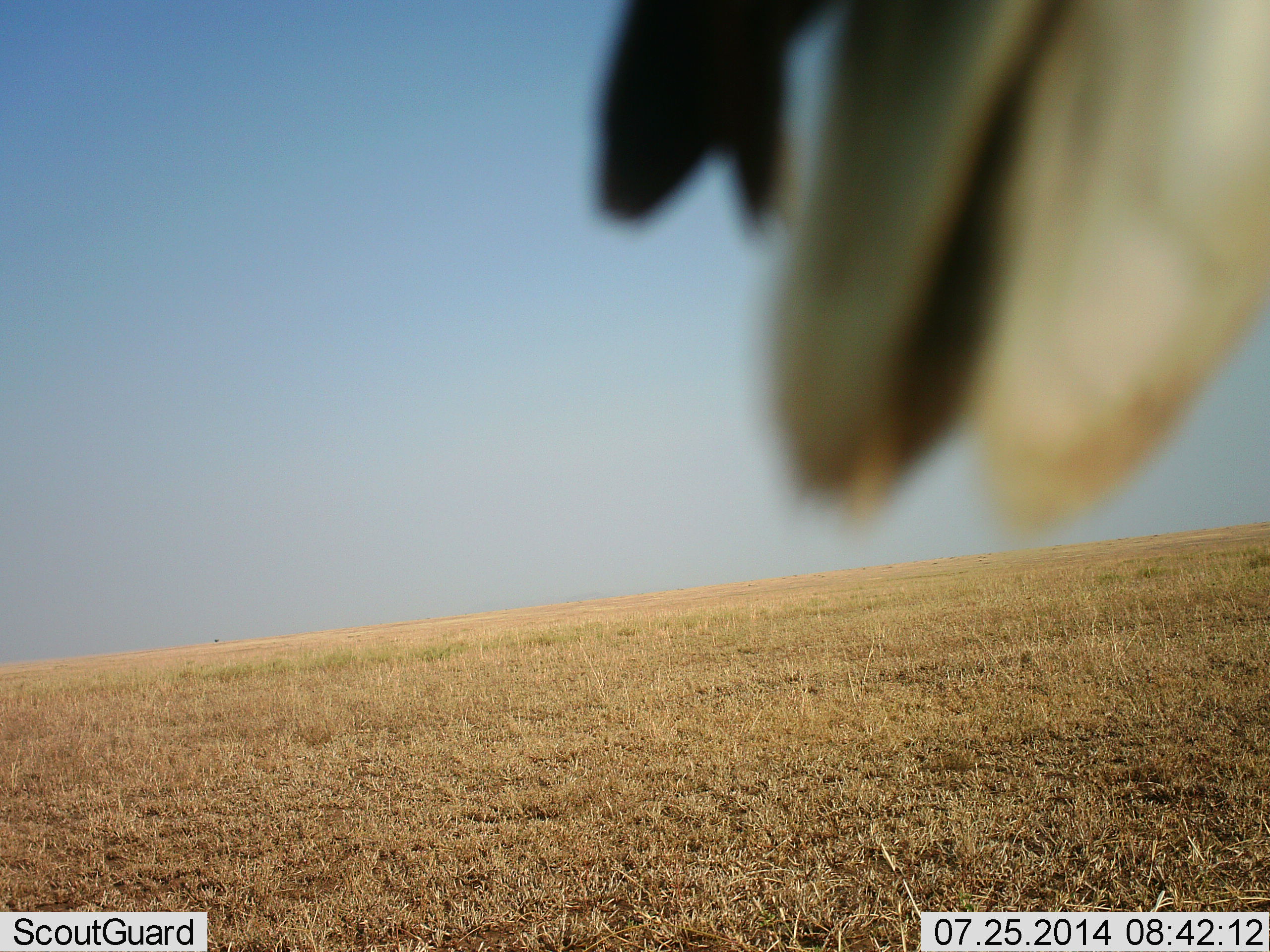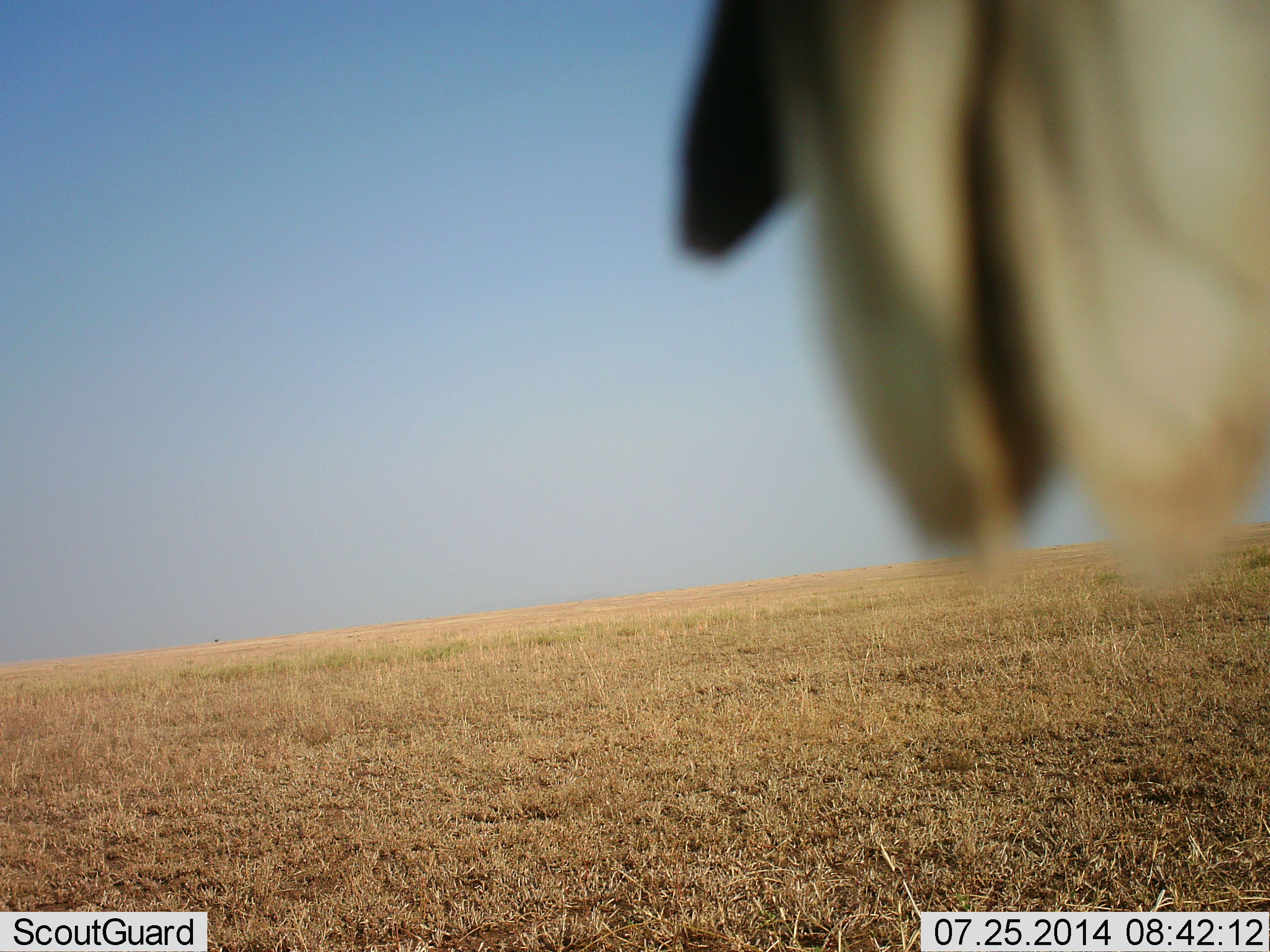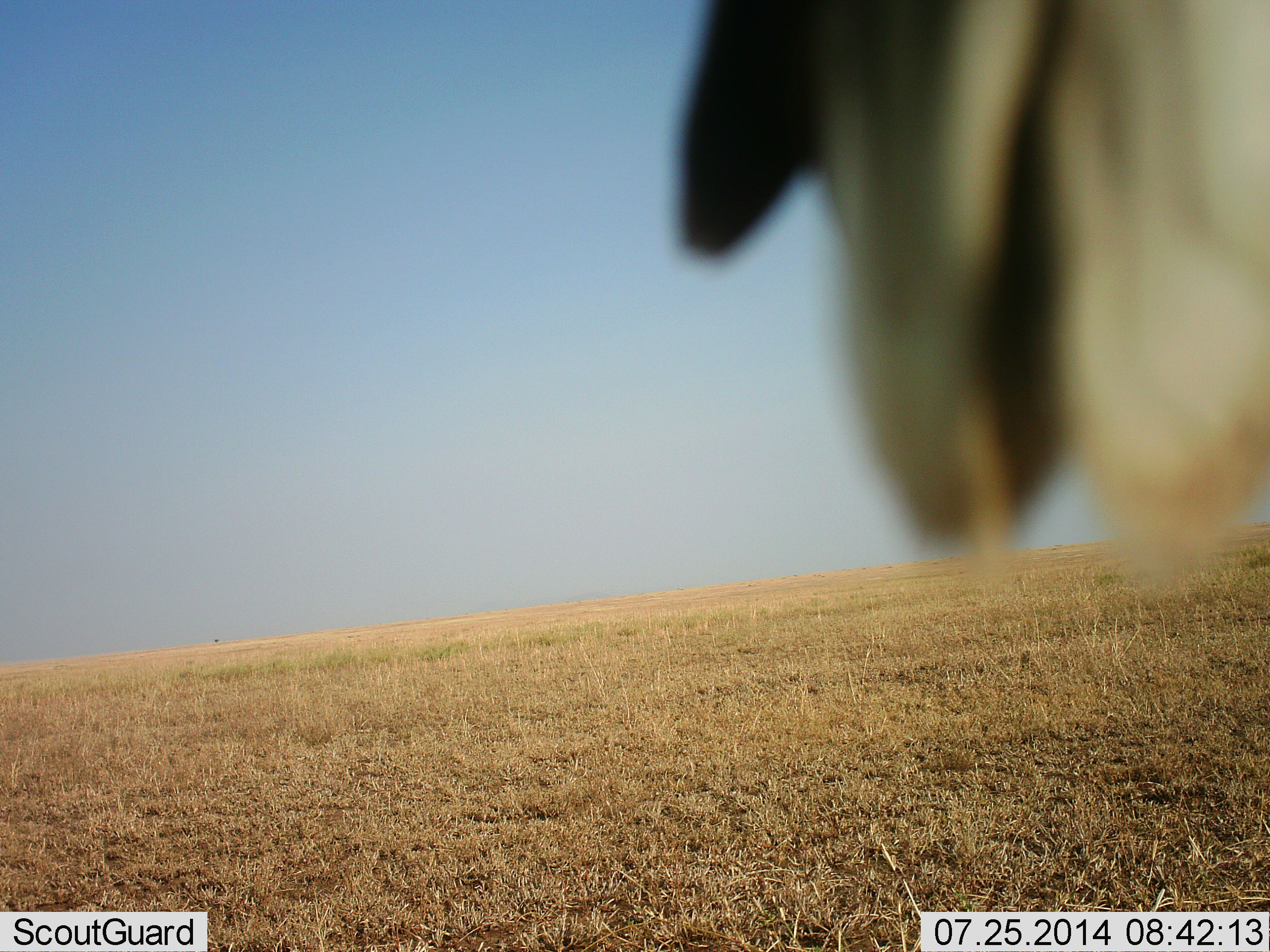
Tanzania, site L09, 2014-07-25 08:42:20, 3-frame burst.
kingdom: Animalia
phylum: Chordata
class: Aves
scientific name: Aves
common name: bird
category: otherbird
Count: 1.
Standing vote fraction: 67%.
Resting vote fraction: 33%.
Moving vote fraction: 0%.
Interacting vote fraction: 0%.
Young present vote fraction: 0%.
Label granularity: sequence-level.